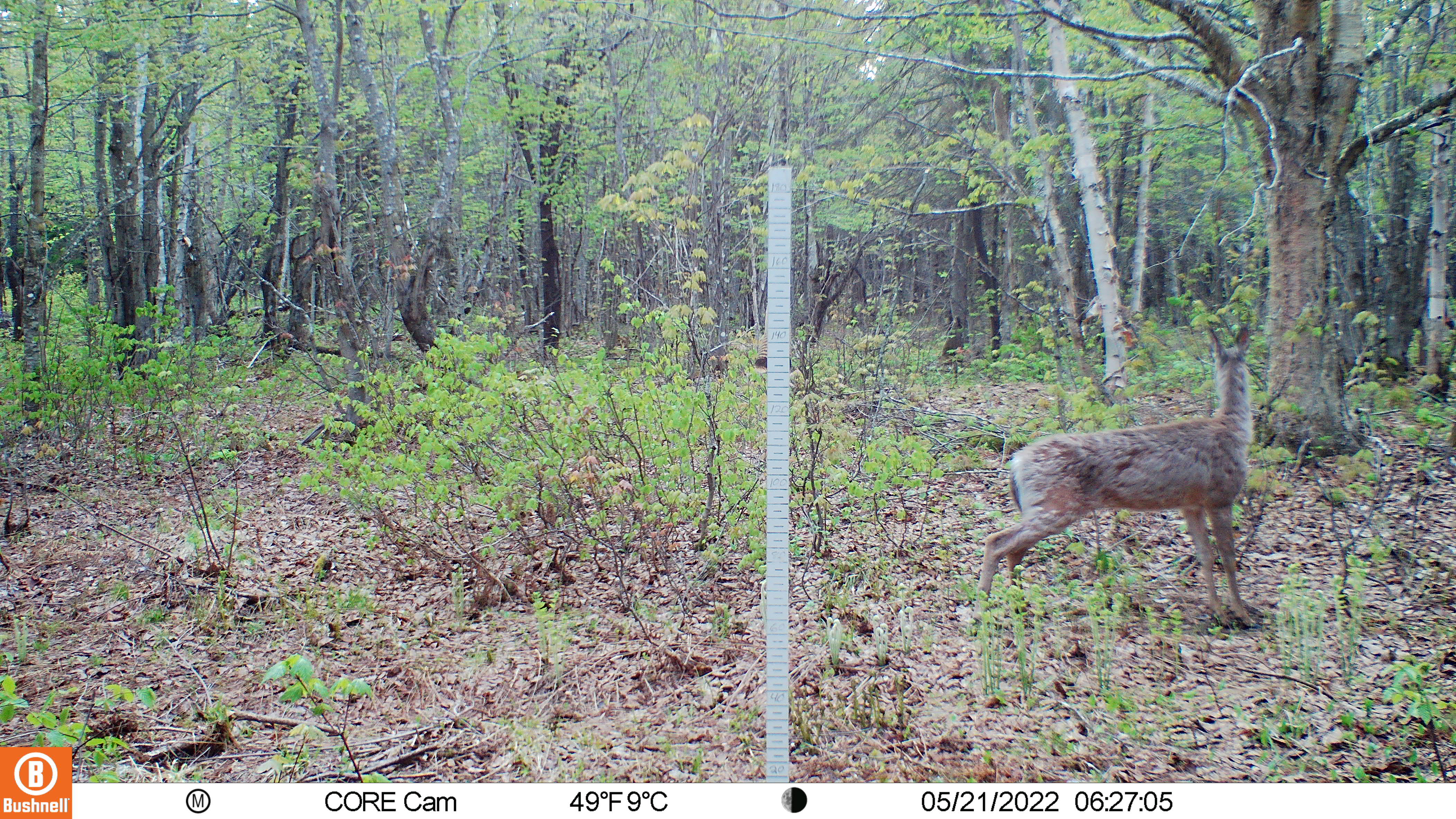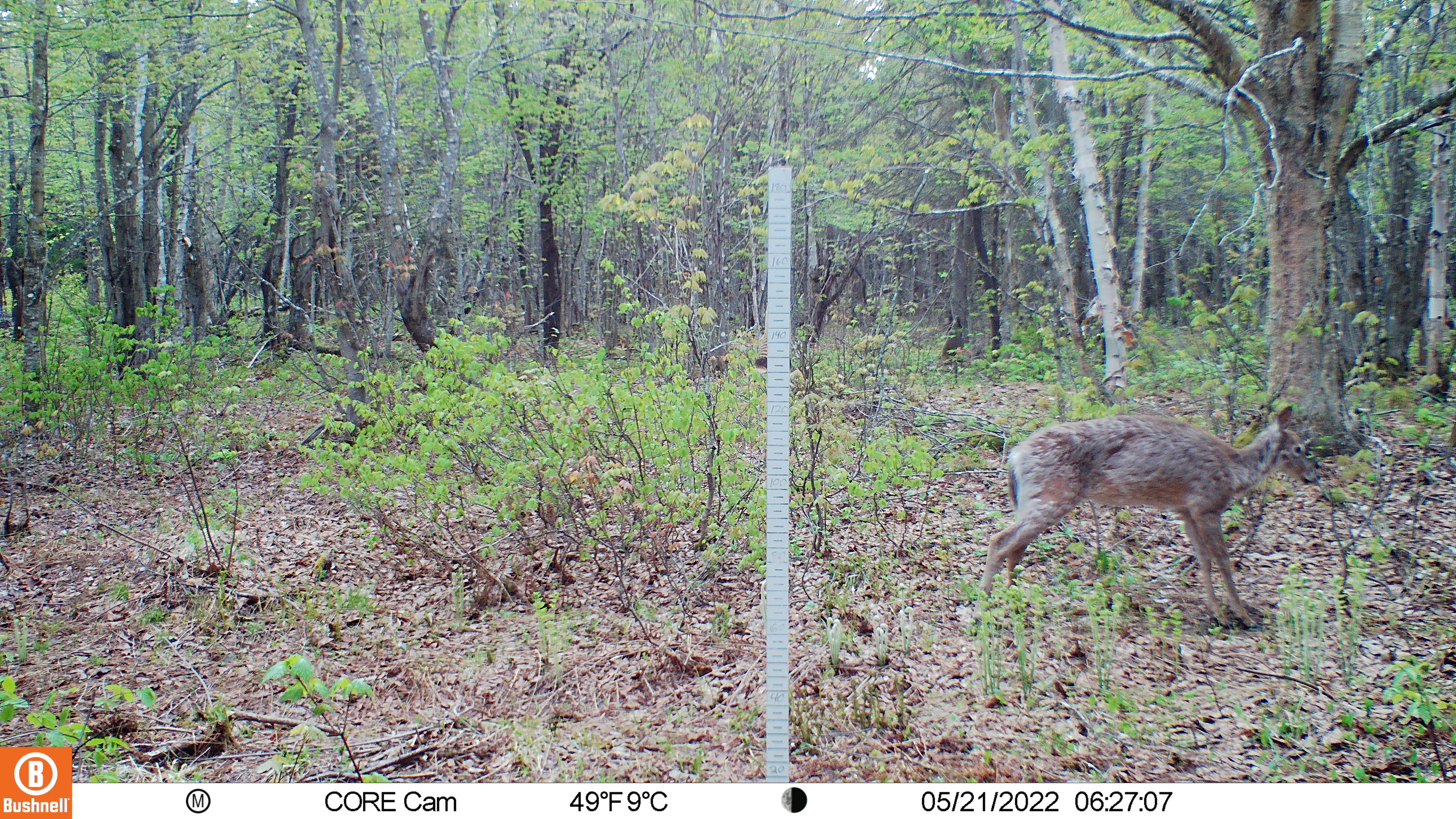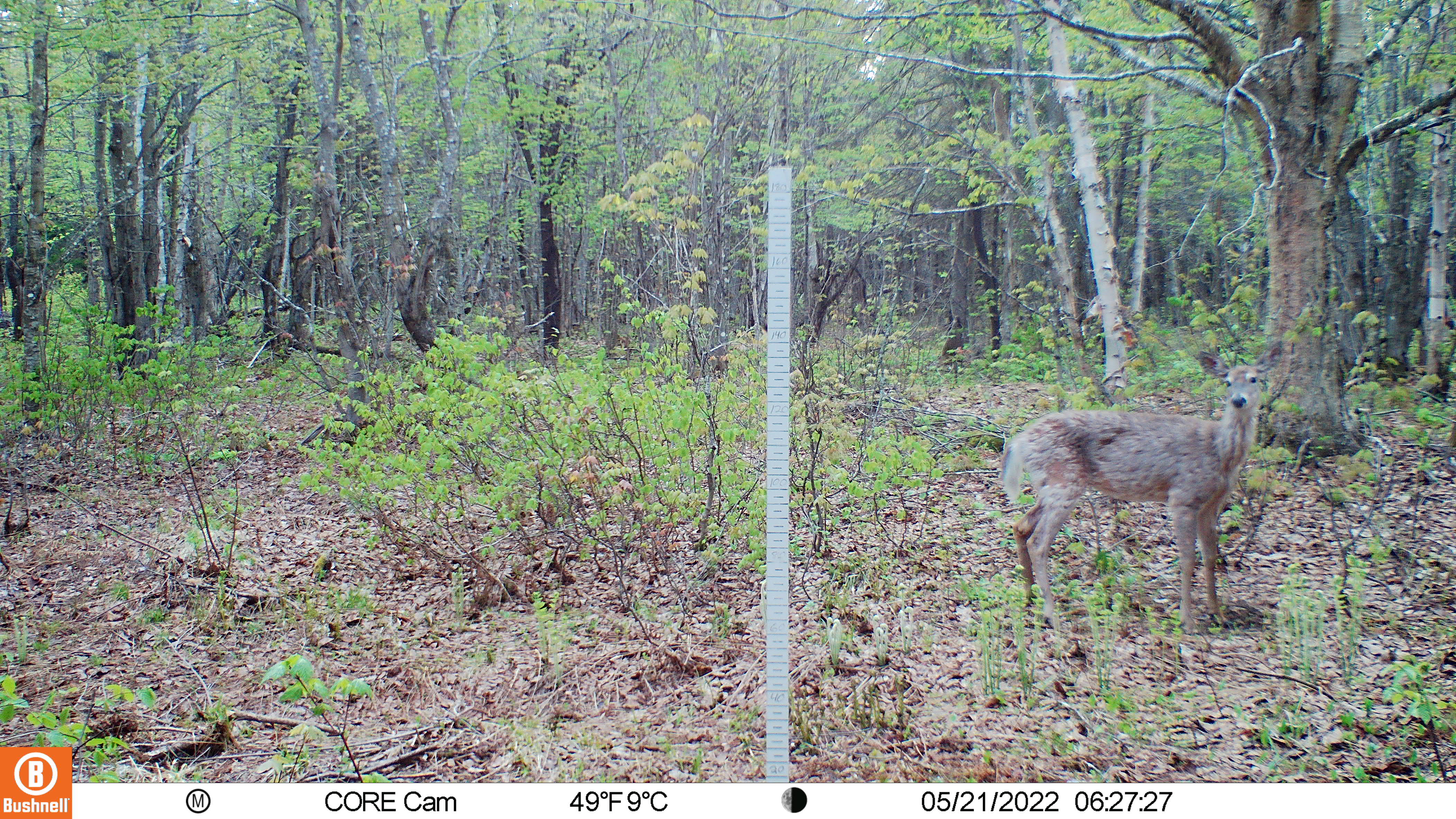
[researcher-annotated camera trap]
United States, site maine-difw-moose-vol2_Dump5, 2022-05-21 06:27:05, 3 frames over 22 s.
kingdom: Animalia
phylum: Chordata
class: Mammalia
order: Artiodactyla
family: Cervidae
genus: Odocoileus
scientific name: Odocoileus virginianus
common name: white-tailed deer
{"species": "white-tailed deer (Odocoileus virginianus)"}